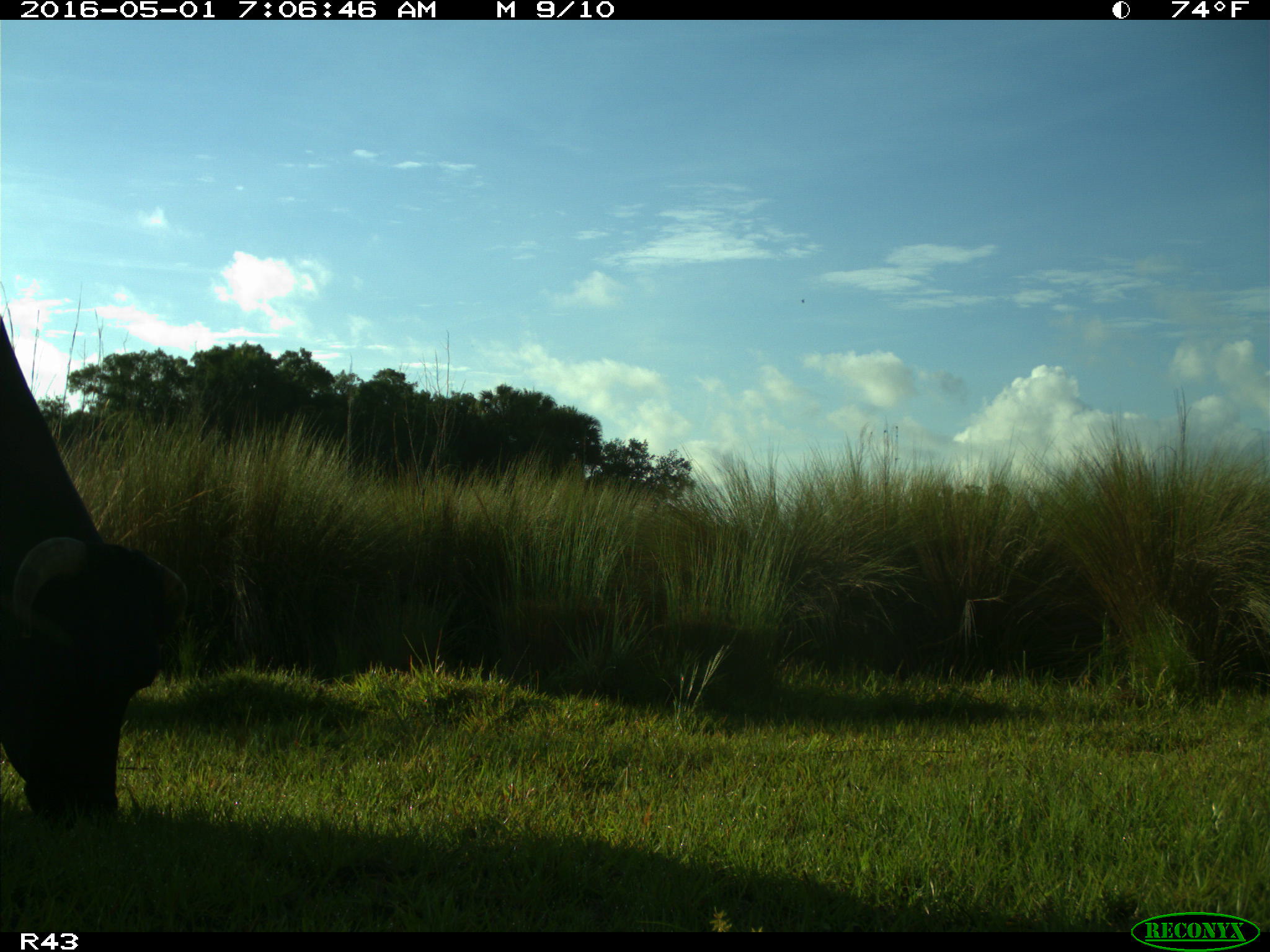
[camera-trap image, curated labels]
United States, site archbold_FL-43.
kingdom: Animalia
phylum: Chordata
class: Mammalia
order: Artiodactyla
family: Bovidae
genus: Bos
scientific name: Bos taurus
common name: domestic cow